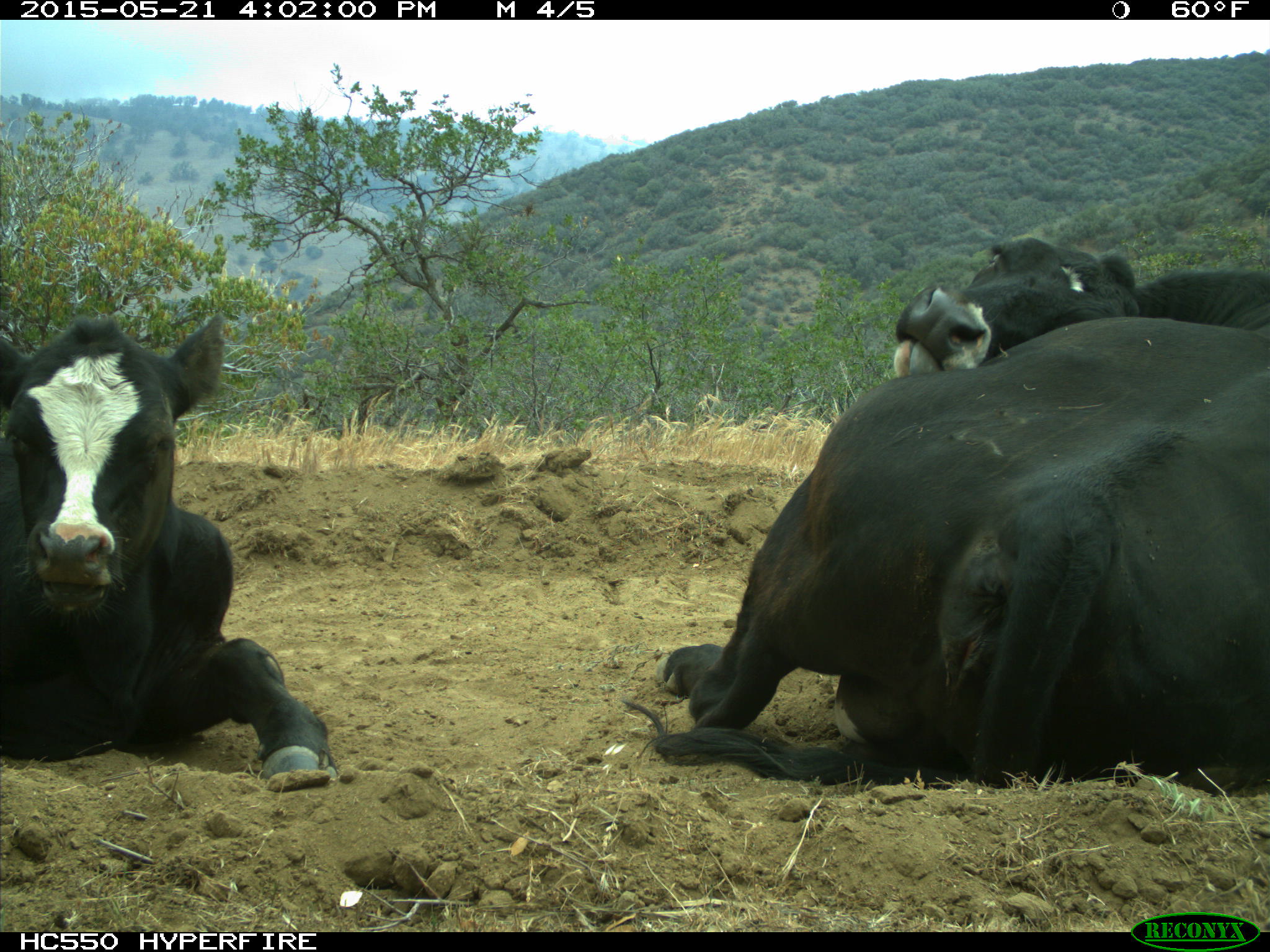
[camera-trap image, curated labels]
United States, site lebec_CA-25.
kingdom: Animalia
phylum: Chordata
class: Mammalia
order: Artiodactyla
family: Bovidae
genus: Bos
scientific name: Bos taurus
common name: domestic cow